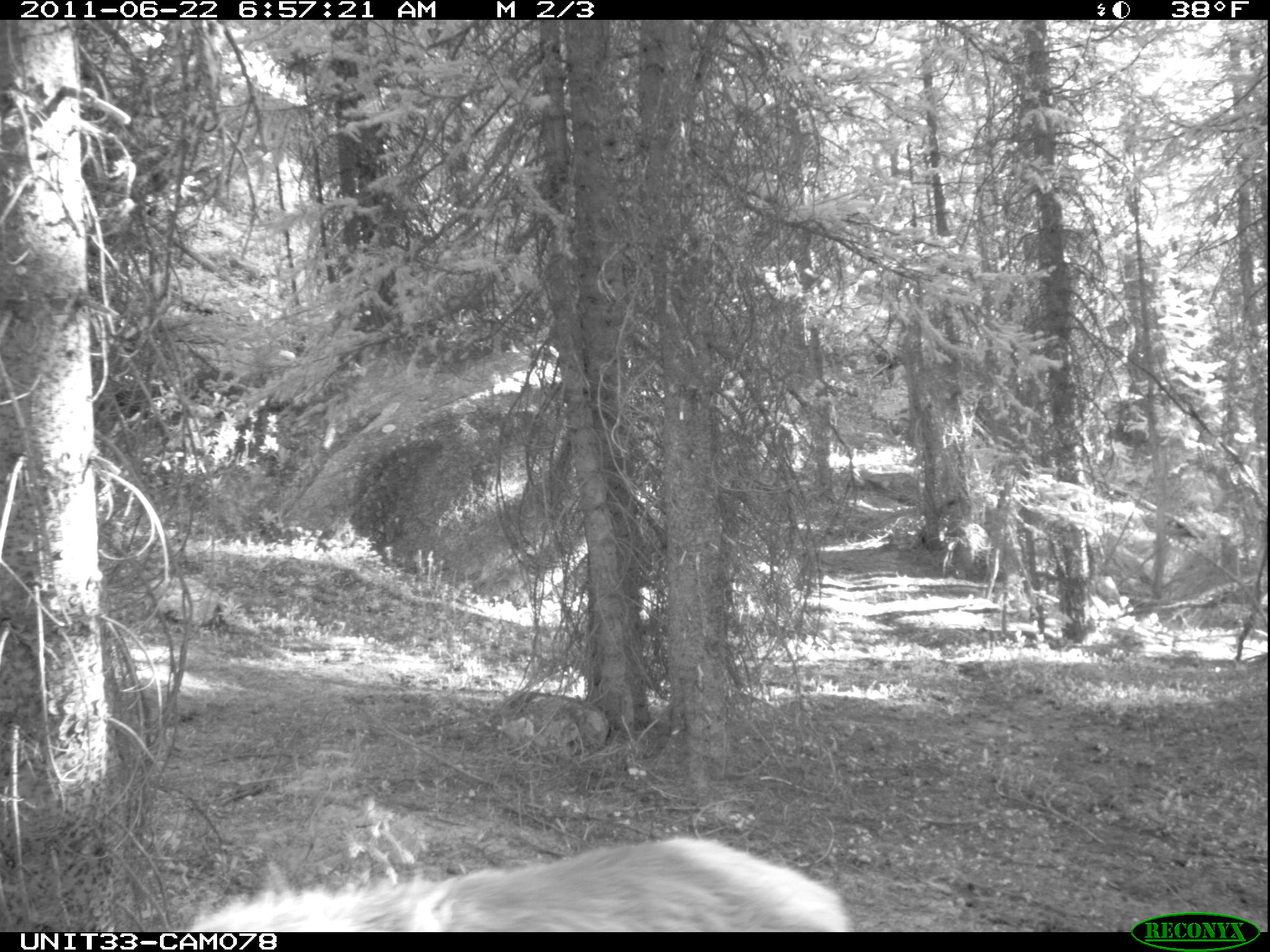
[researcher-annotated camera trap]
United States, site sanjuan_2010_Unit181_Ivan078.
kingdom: Animalia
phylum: Chordata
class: Mammalia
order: Artiodactyla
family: Cervidae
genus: Cervus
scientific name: Cervus elaphus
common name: red deer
Cervus elaphus (red deer).